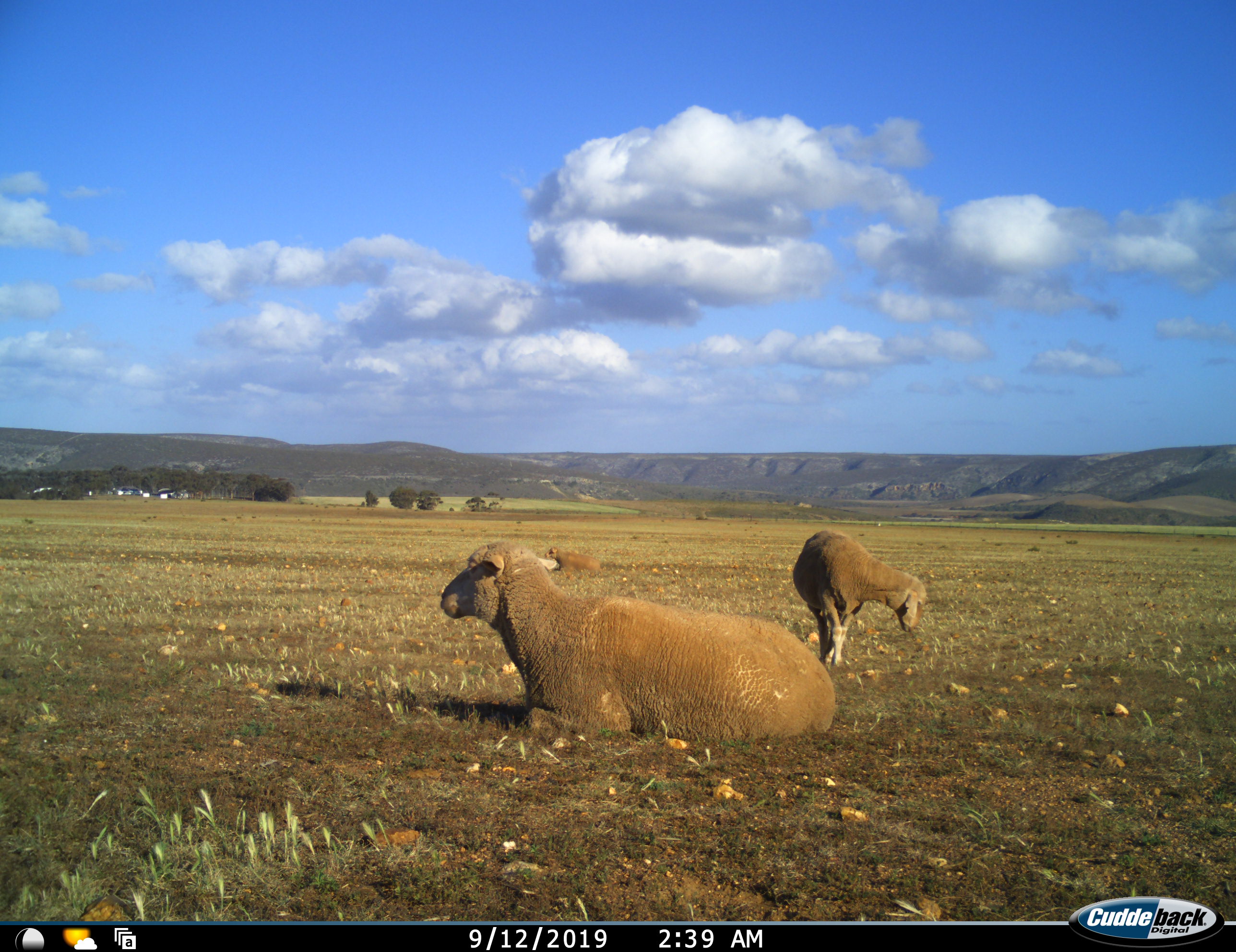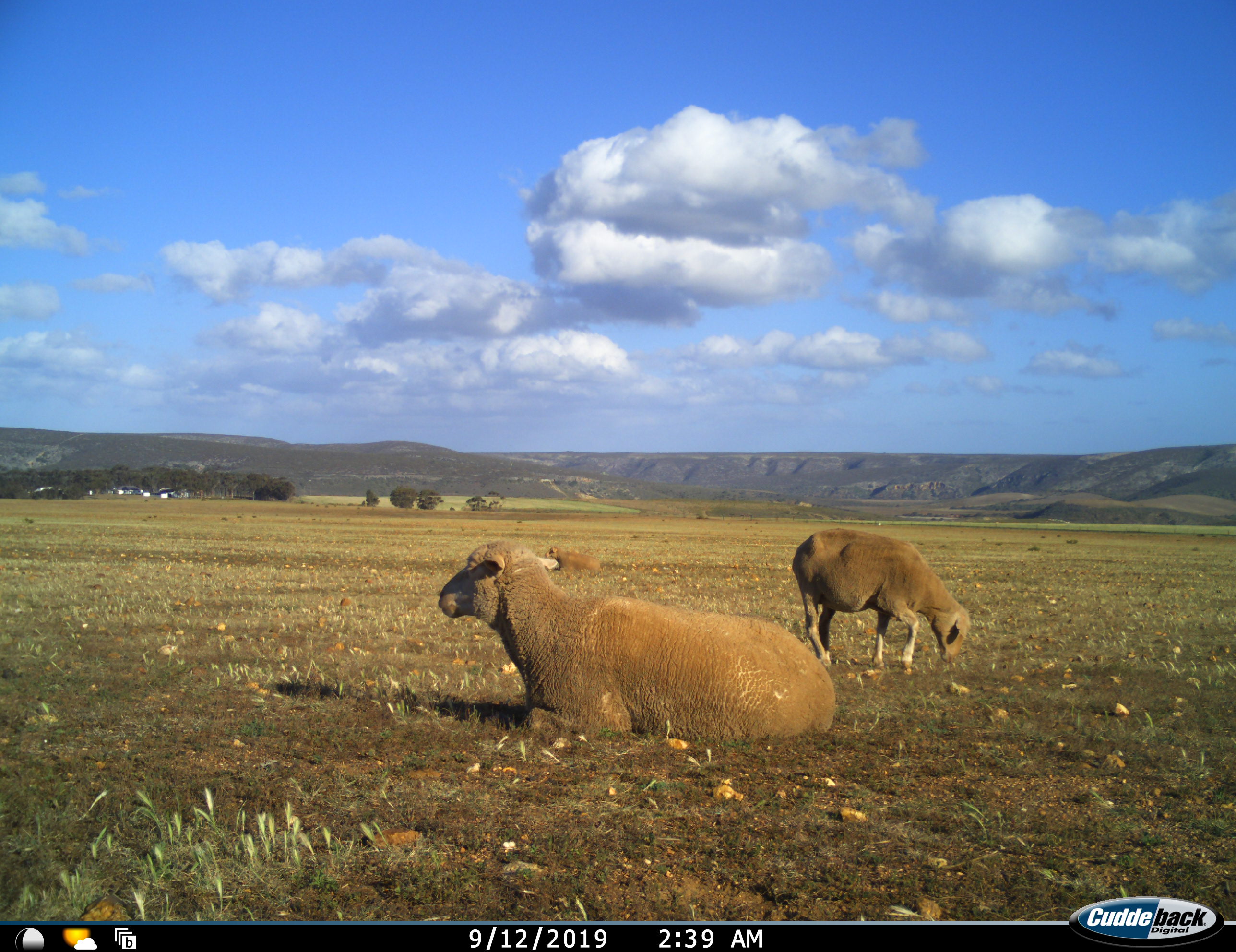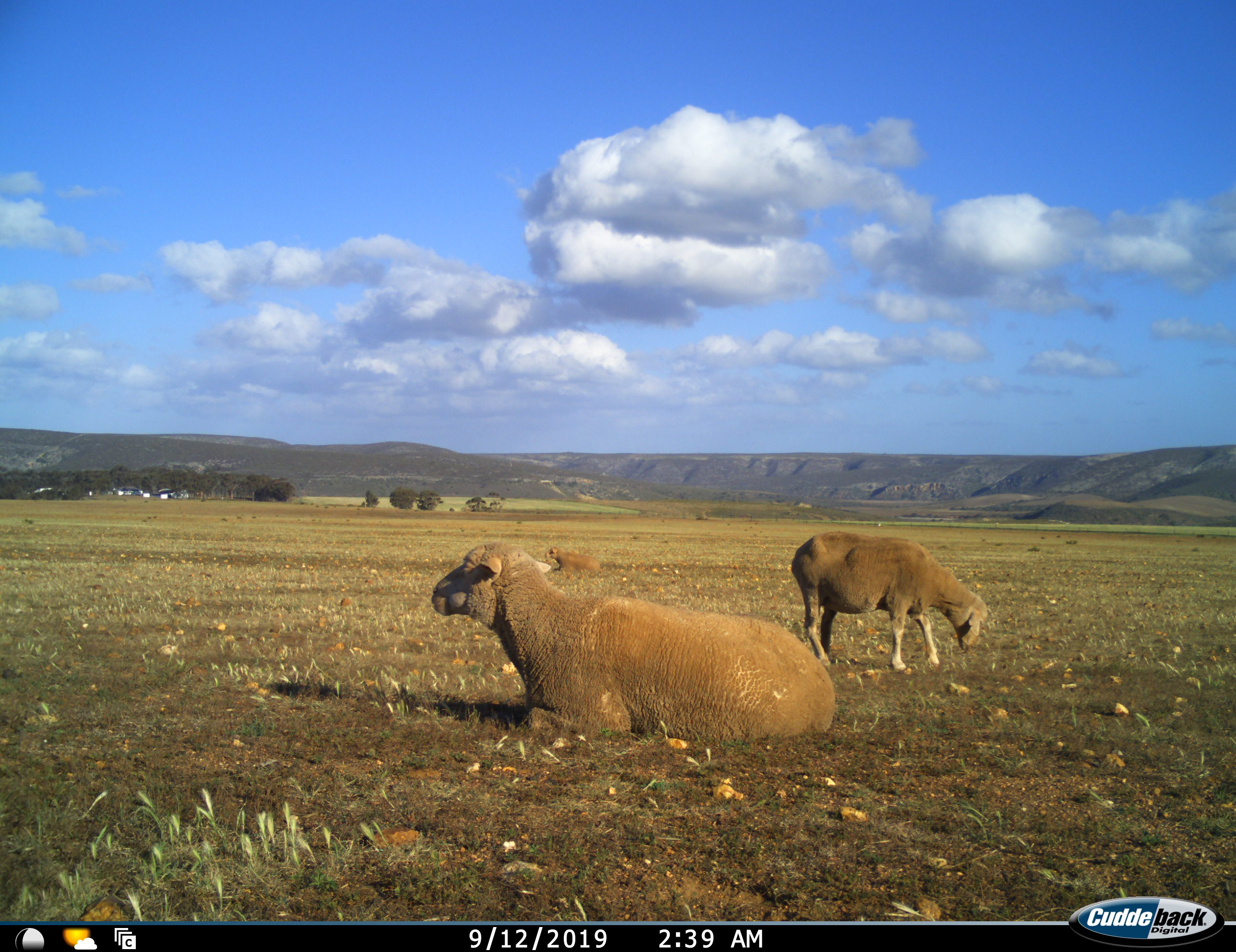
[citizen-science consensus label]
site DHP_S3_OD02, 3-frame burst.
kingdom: Animalia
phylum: Chordata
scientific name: Vertebrata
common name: domestic animal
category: domesticanimal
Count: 3.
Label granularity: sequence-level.